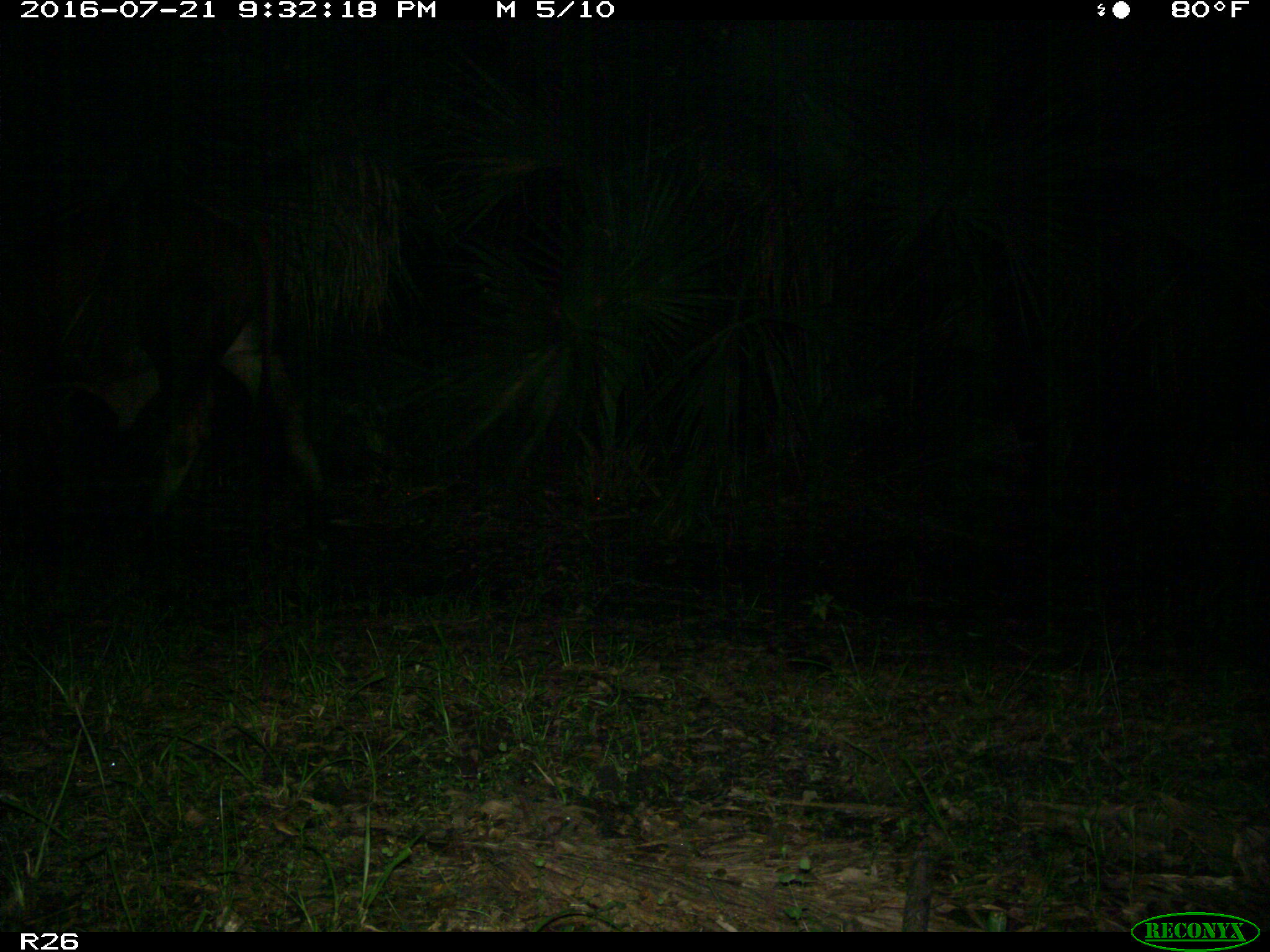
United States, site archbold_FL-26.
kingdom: Animalia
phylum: Chordata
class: Mammalia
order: Artiodactyla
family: Bovidae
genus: Bos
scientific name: Bos taurus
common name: domestic cow